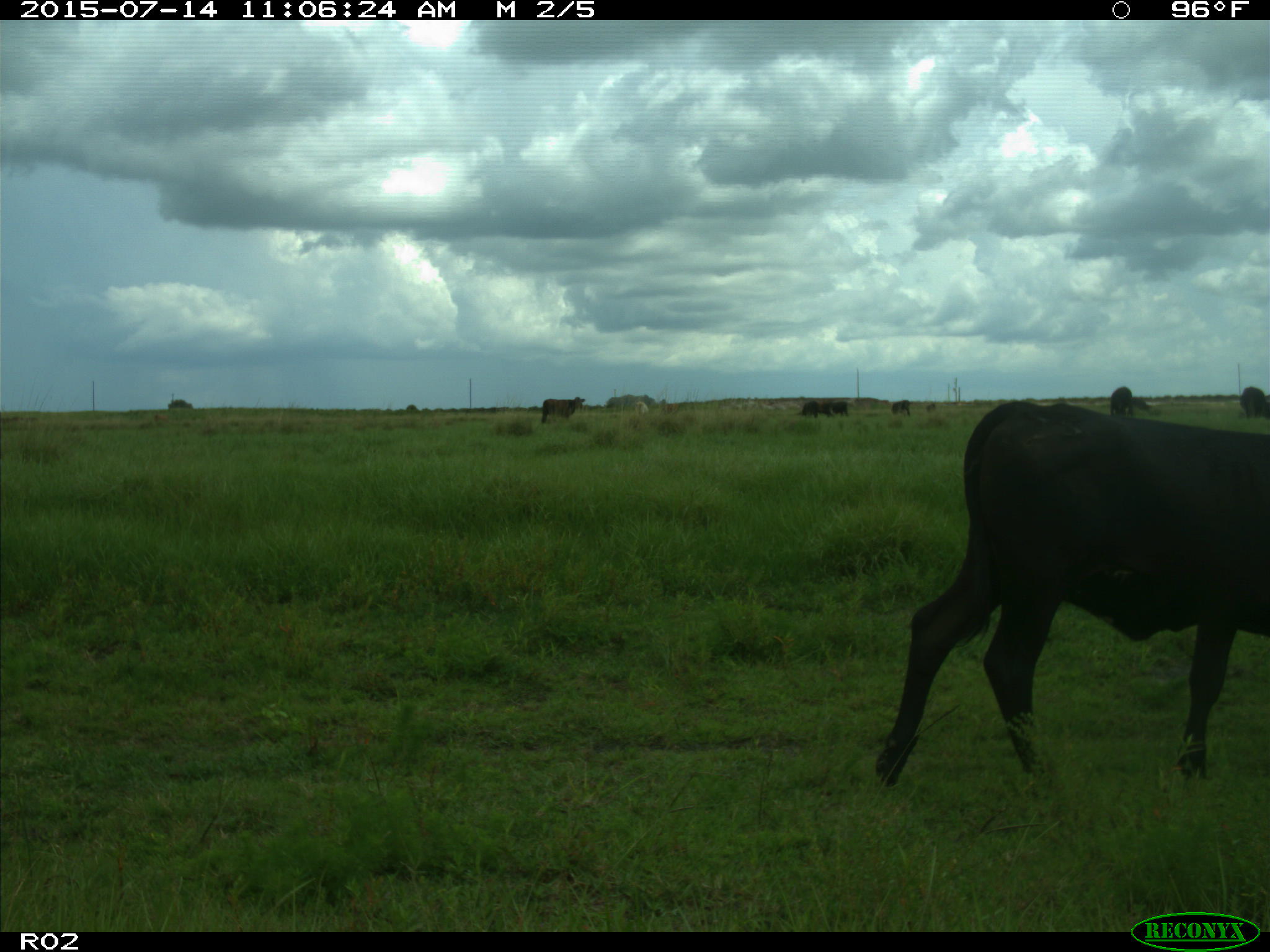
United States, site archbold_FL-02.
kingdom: Animalia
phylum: Chordata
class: Mammalia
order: Artiodactyla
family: Bovidae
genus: Bos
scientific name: Bos taurus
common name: domestic cow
Bos taurus (domestic cow).